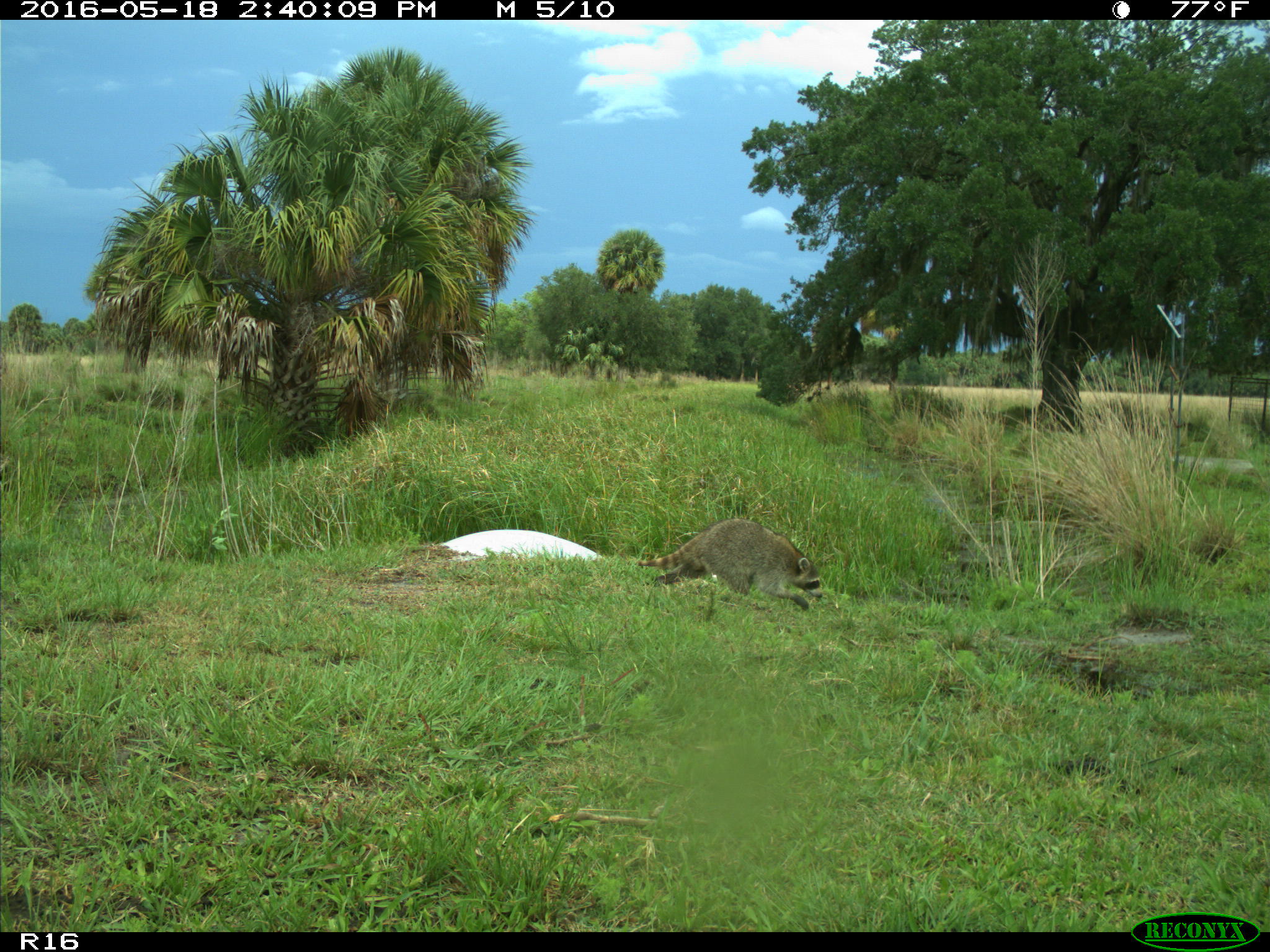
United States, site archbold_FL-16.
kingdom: Animalia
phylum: Chordata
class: Mammalia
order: Carnivora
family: Procyonidae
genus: Procyon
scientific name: Procyon lotor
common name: common raccoon